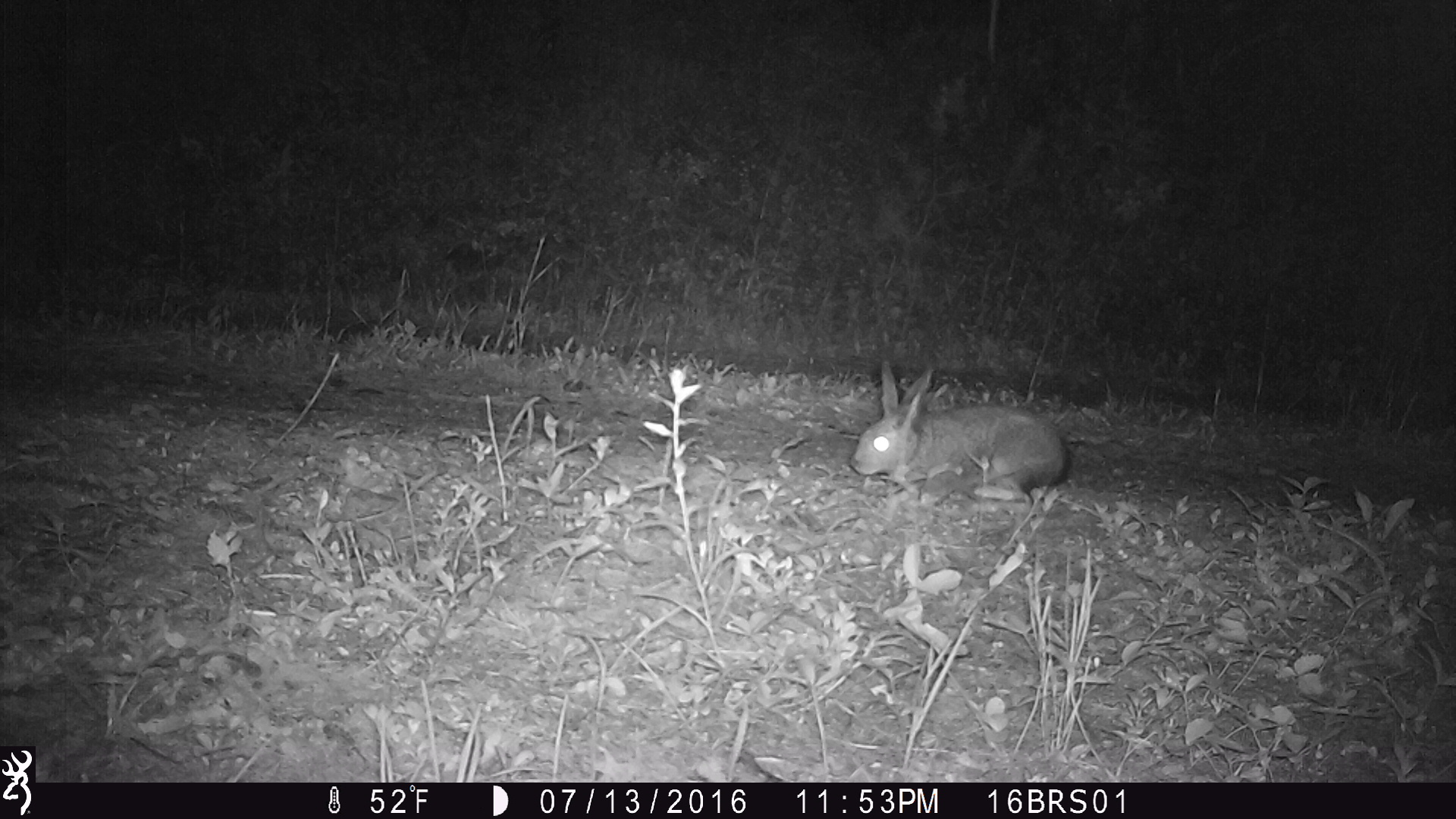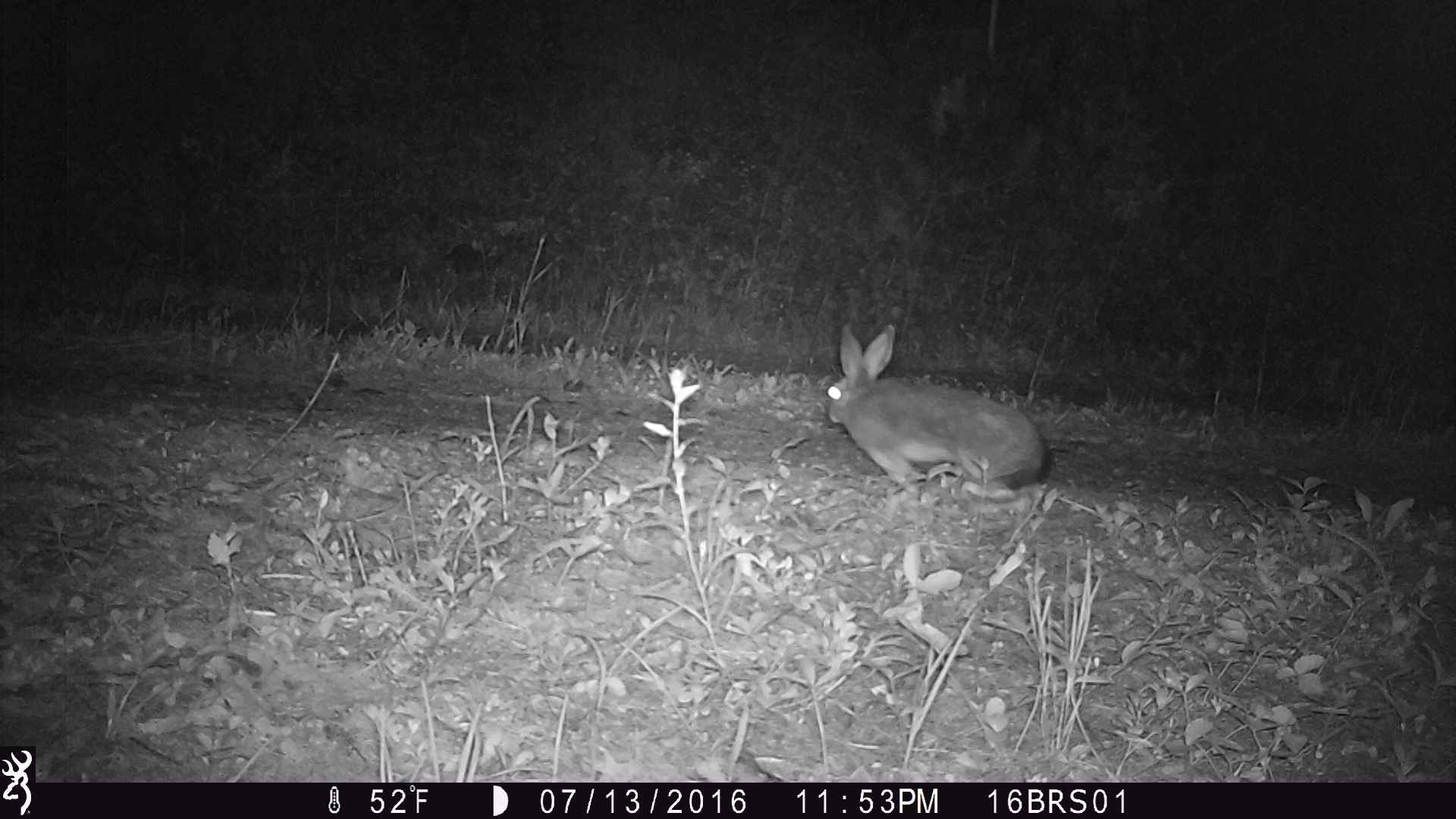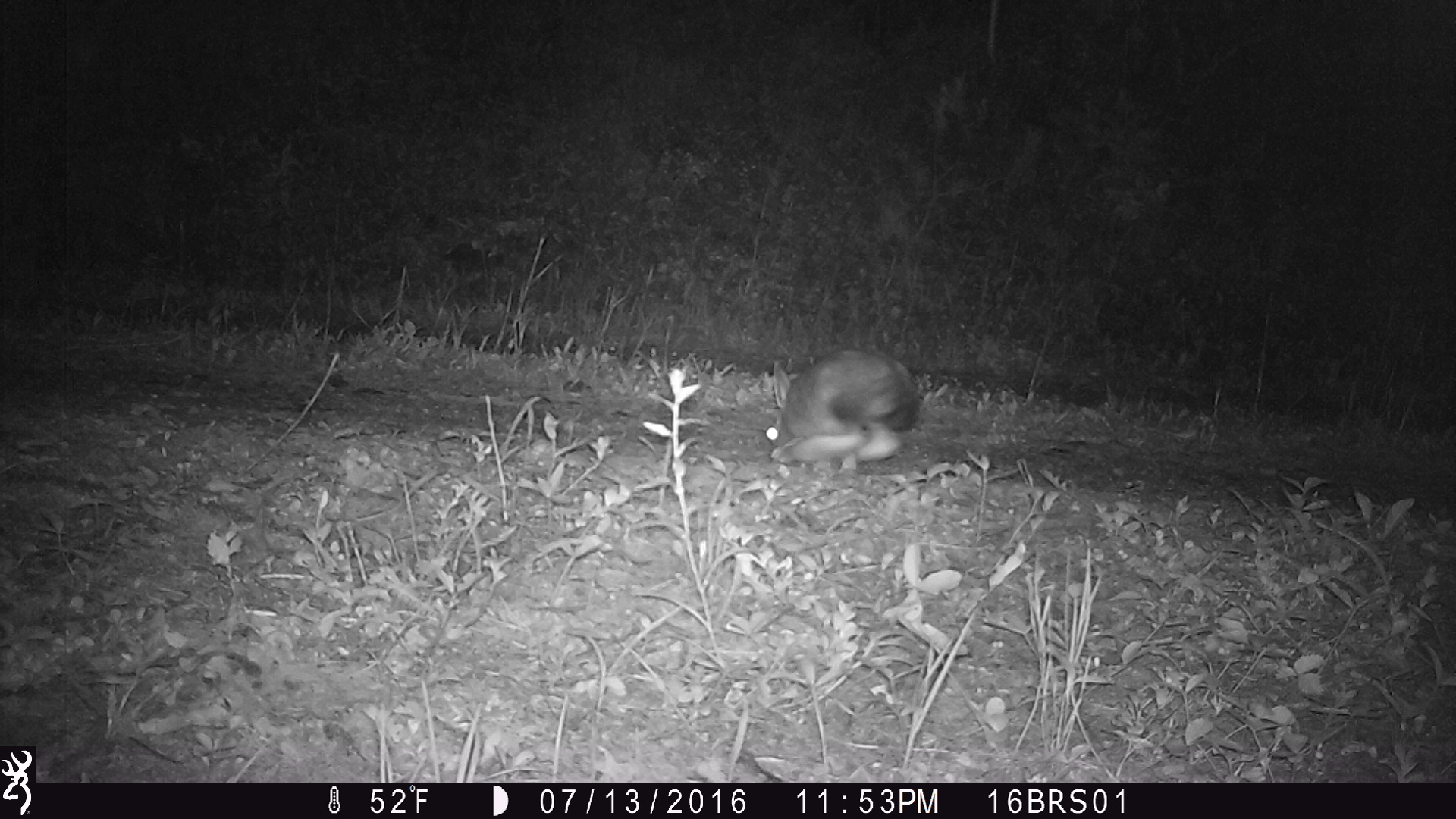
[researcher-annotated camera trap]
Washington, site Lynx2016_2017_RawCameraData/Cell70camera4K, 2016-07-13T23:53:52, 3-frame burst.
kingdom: Animalia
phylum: Chordata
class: Mammalia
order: Lagomorpha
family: Leporidae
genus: Lepus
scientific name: Lepus americanus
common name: snowshoe hare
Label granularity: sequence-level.